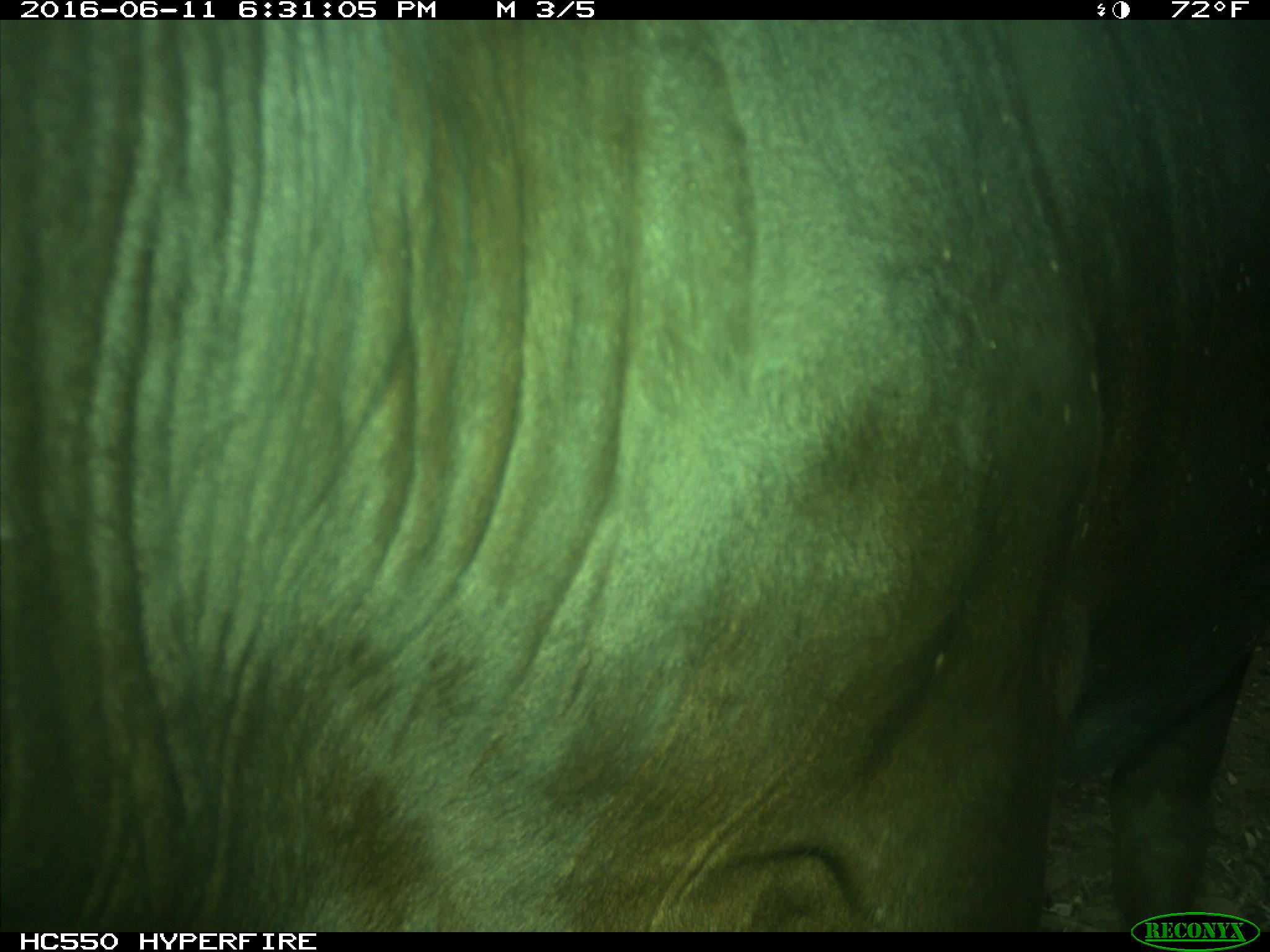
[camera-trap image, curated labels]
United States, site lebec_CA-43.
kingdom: Animalia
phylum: Chordata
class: Mammalia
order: Artiodactyla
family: Bovidae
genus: Bos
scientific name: Bos taurus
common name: domestic cow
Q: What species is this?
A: Bos taurus (domestic cow).